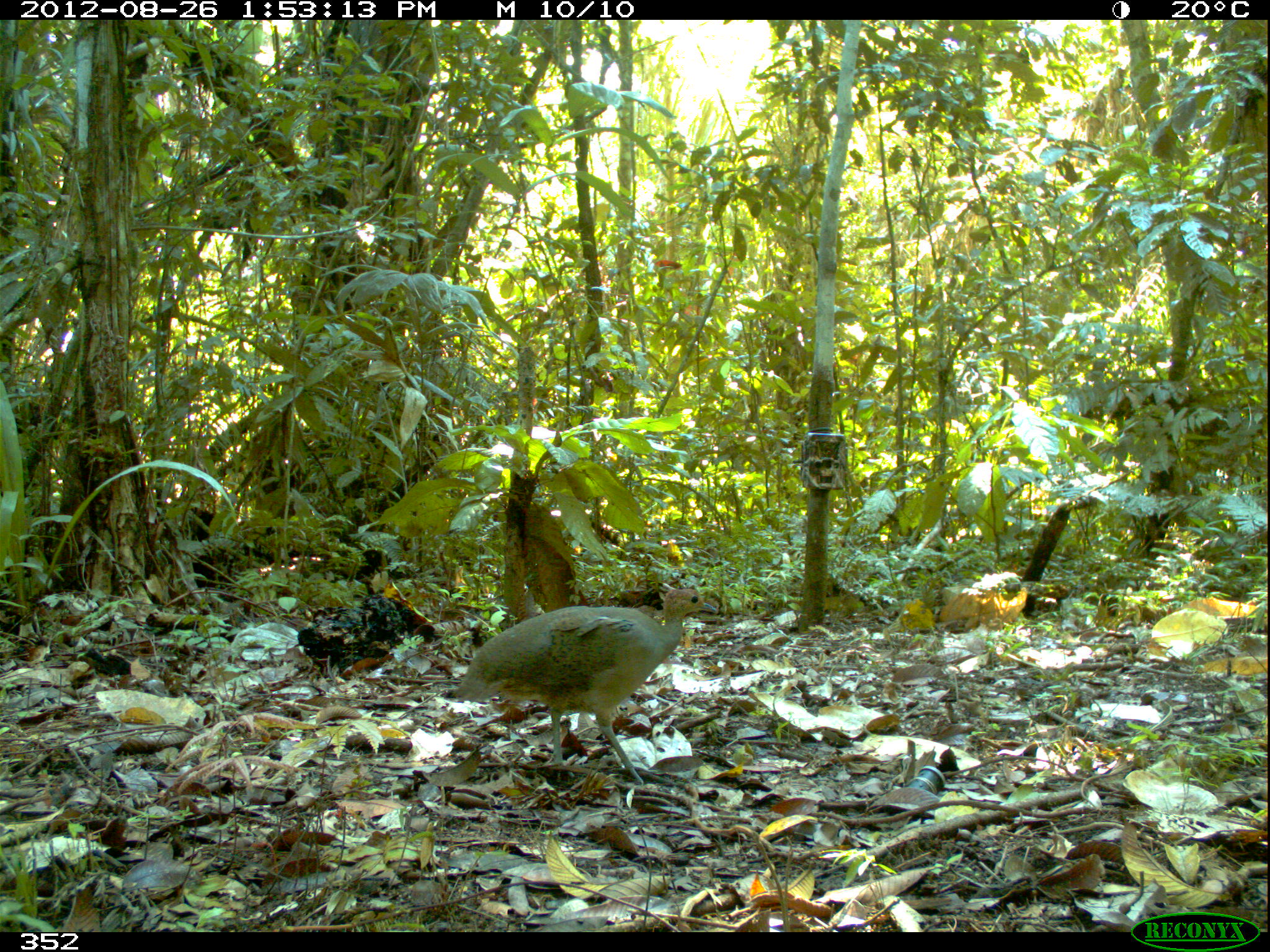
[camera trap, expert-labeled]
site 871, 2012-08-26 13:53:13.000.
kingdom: Animalia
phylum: Chordata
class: Aves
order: Galliformes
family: Phasianidae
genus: Alectoris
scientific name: Alectoris rufa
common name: red-legged partridge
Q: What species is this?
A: Alectoris rufa (red-legged partridge).